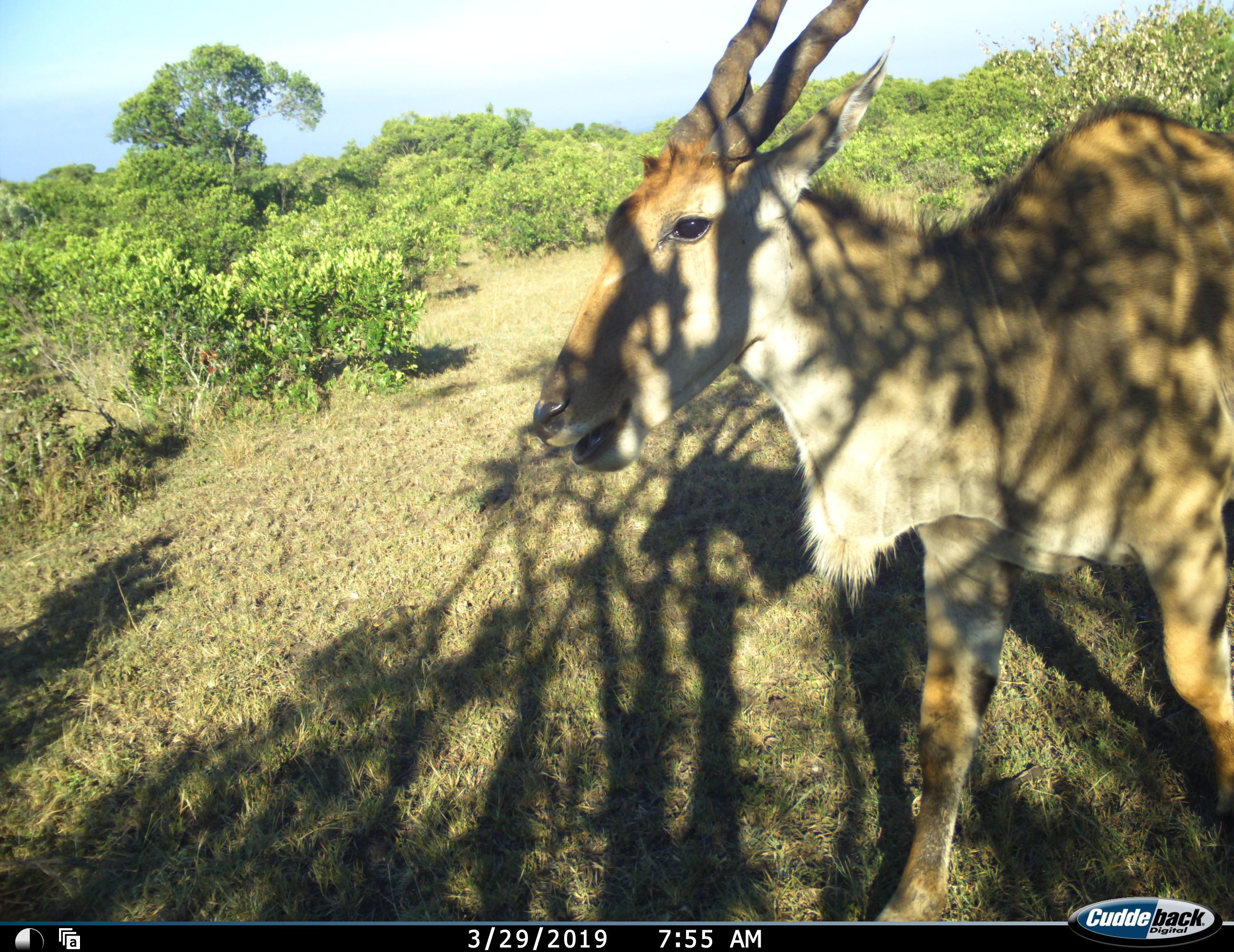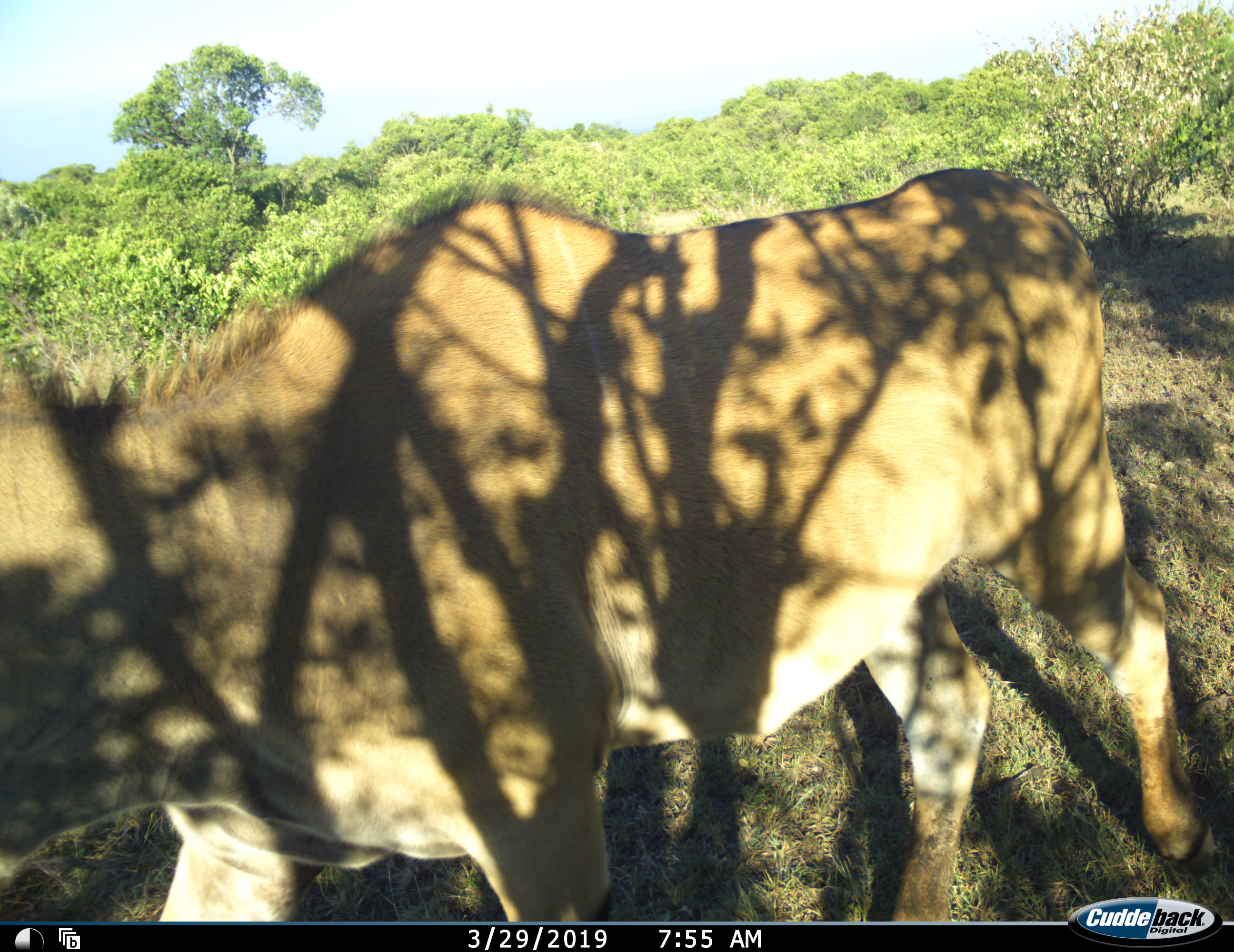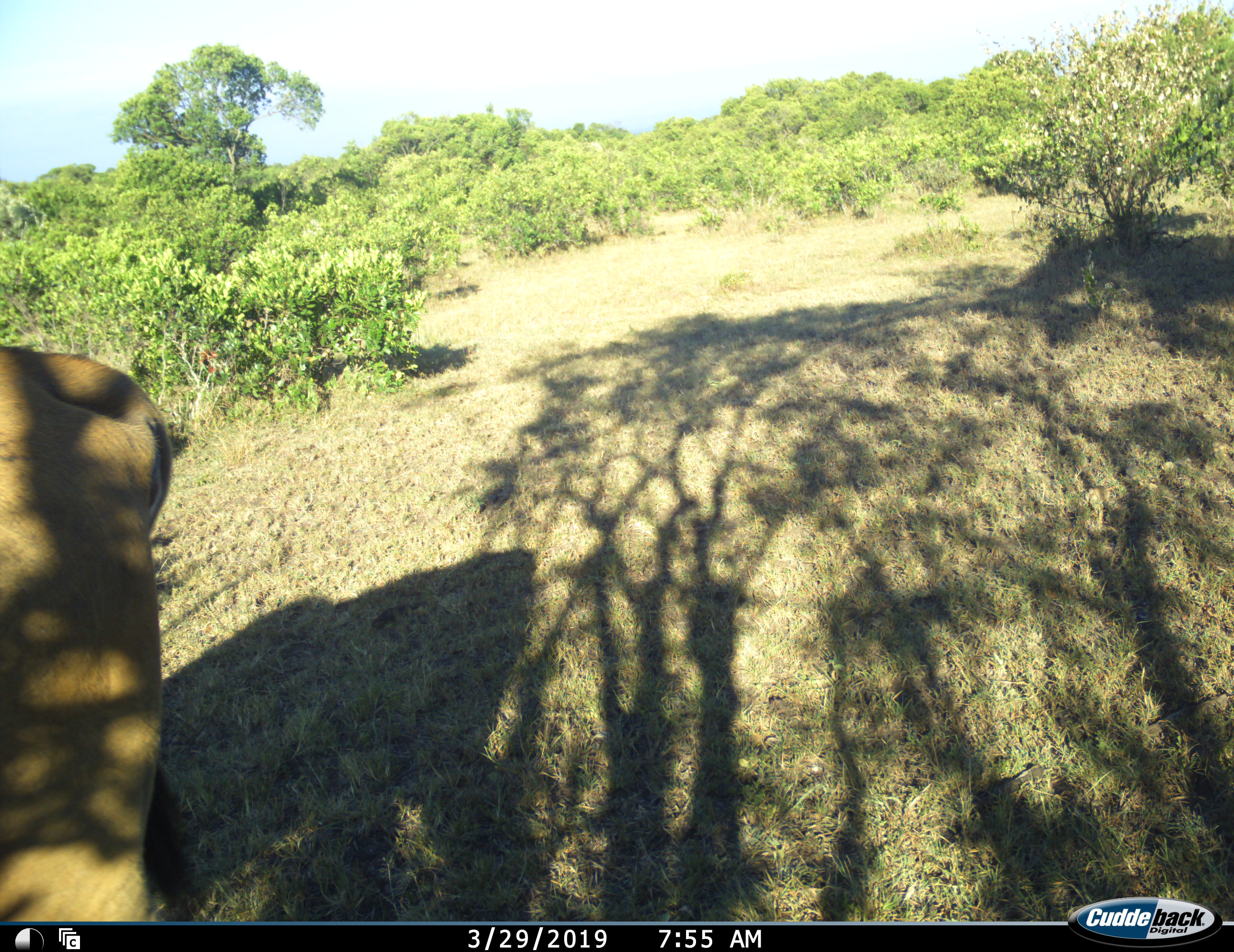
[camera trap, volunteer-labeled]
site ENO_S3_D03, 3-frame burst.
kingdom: Animalia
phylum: Chordata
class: Mammalia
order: Artiodactyla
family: Bovidae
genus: Tragelaphus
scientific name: Tragelaphus oryx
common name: eland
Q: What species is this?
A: Eland (Tragelaphus oryx).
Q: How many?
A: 1.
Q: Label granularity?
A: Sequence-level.